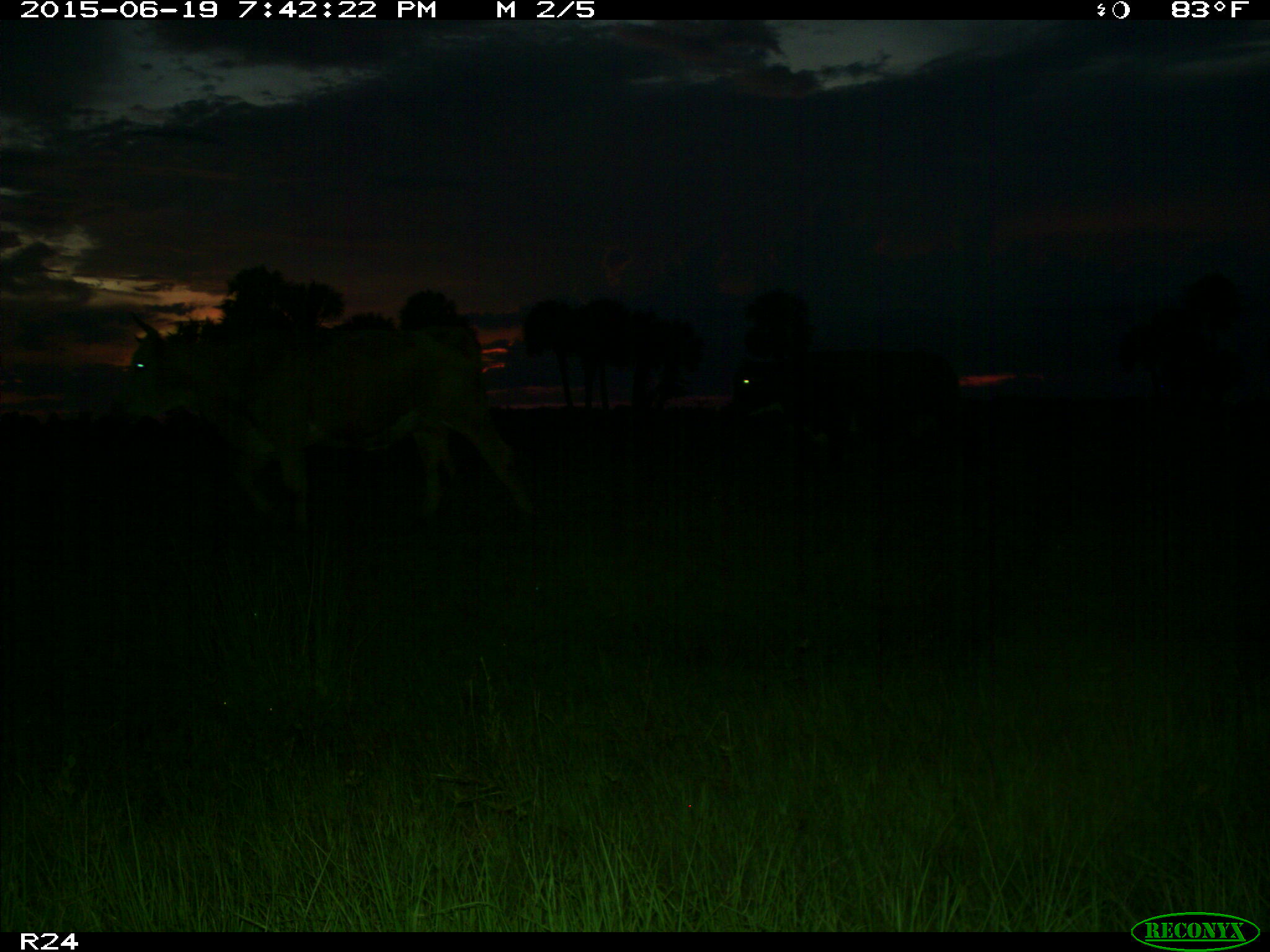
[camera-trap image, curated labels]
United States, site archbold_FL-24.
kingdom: Animalia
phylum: Chordata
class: Mammalia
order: Artiodactyla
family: Bovidae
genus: Bos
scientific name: Bos taurus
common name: domestic cow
Bos taurus (domestic cow).